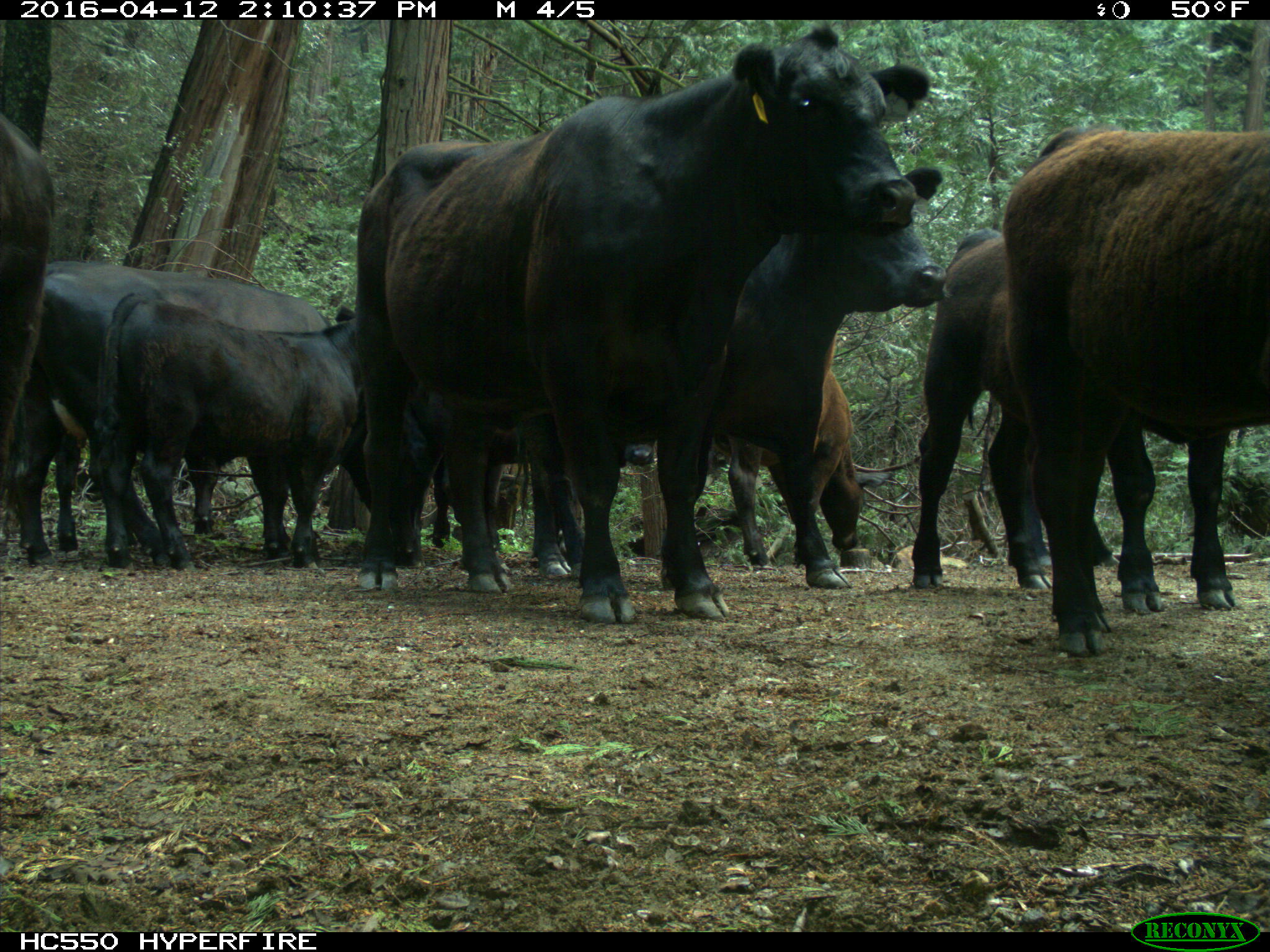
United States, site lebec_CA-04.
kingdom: Animalia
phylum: Chordata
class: Mammalia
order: Artiodactyla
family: Bovidae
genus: Bos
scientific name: Bos taurus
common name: domestic cow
Bos taurus (domestic cow).